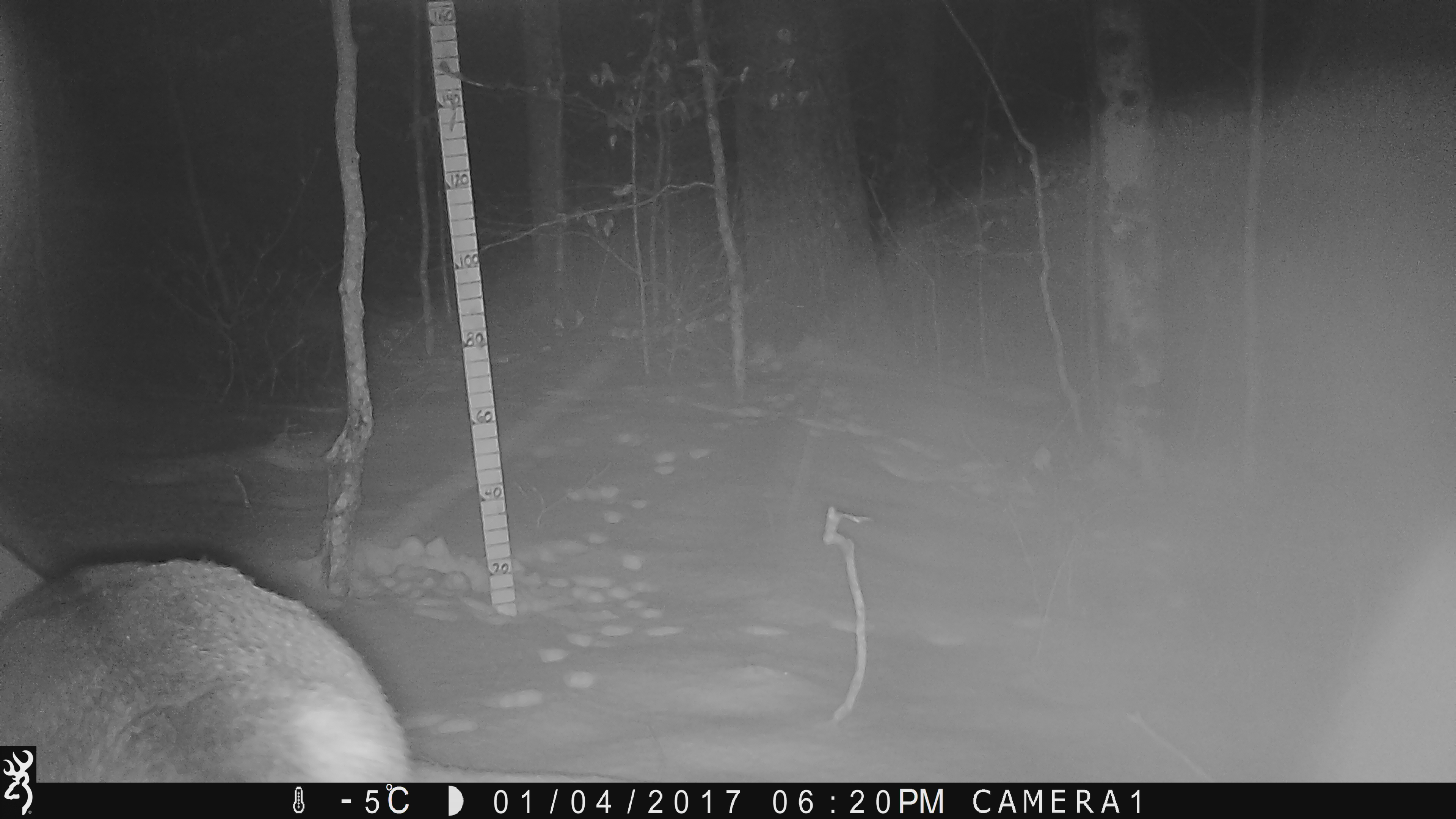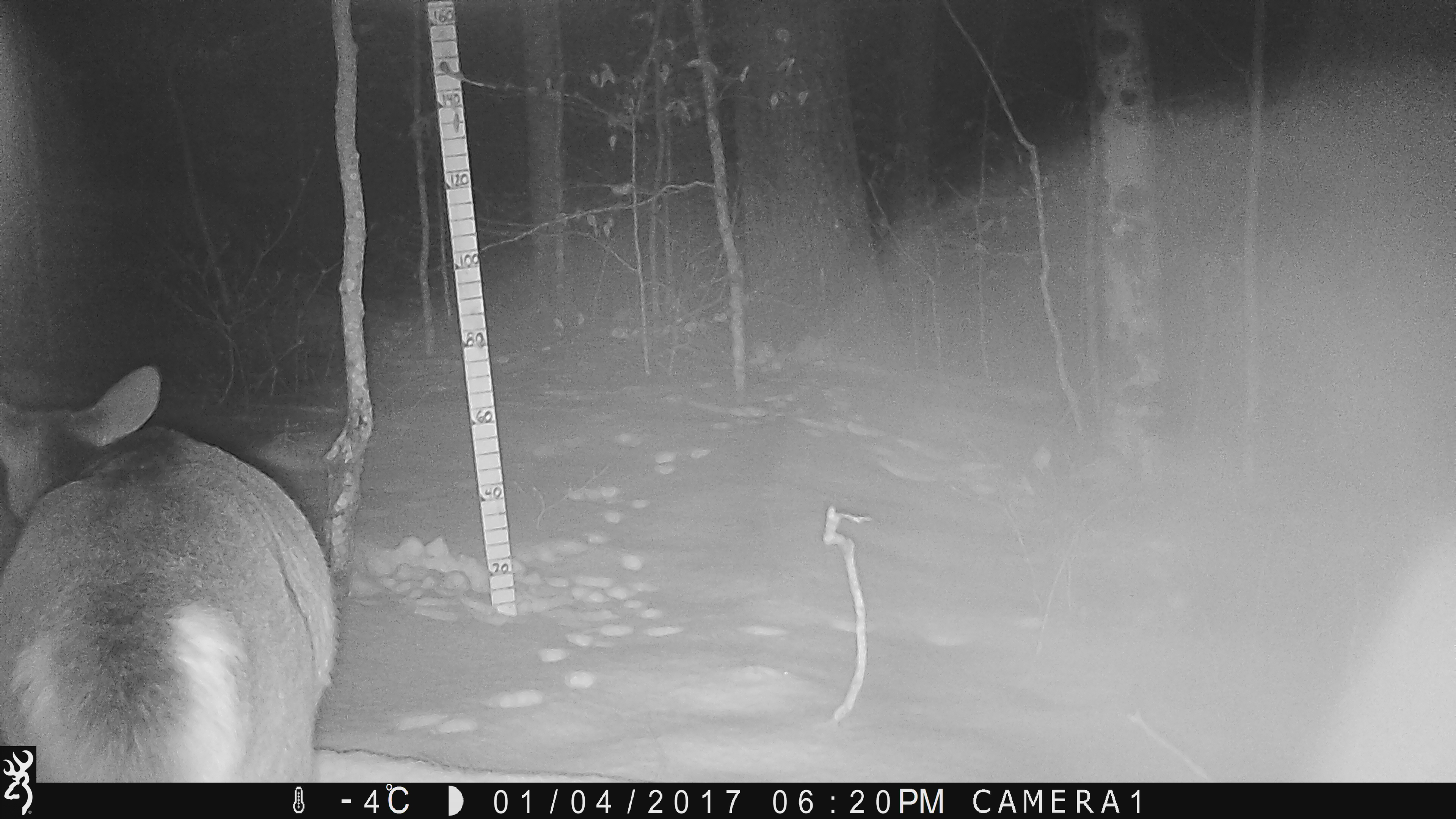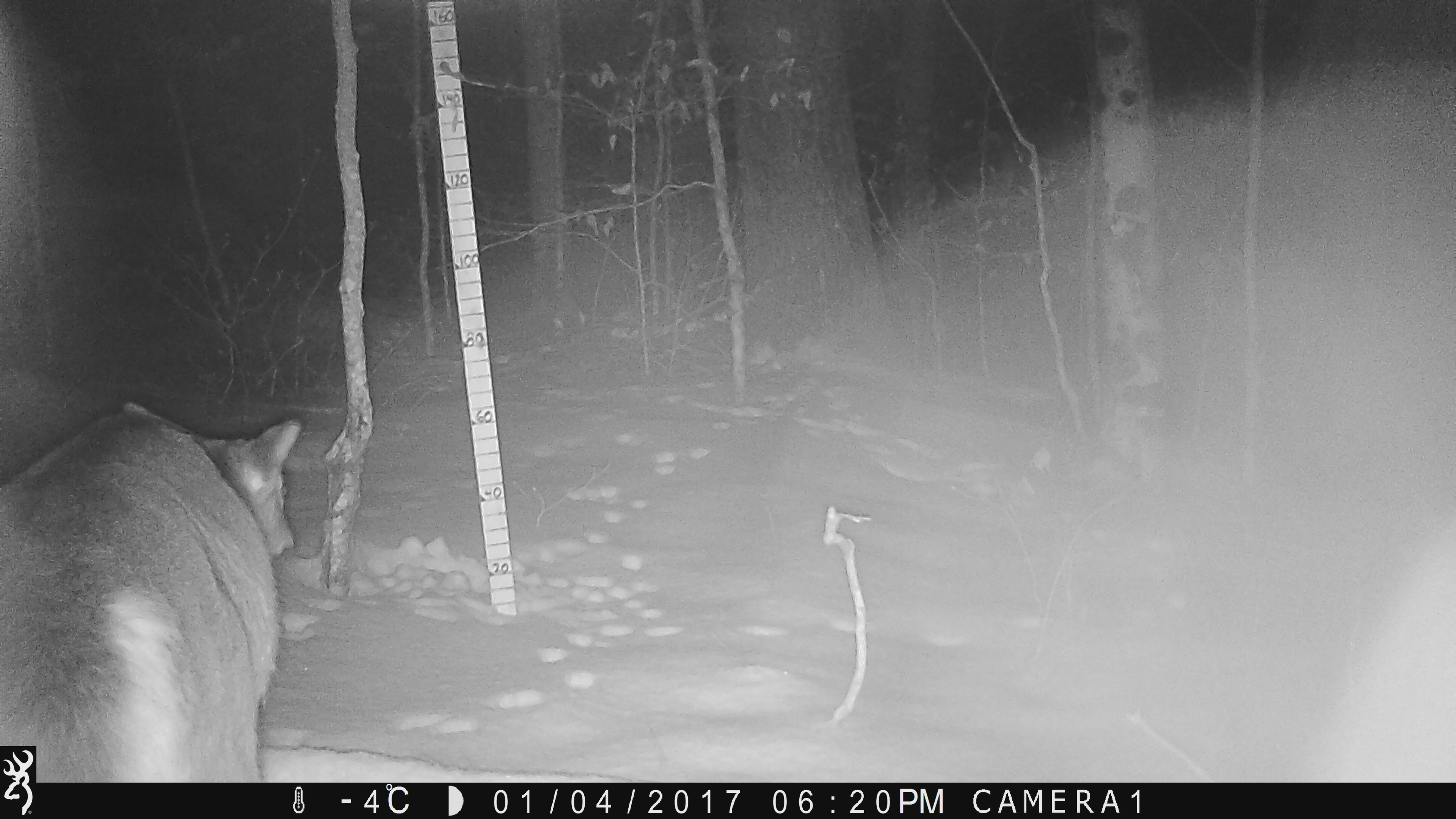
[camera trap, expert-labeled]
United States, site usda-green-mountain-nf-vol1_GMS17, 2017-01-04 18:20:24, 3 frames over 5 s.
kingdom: Animalia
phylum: Chordata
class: Mammalia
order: Artiodactyla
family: Cervidae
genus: Odocoileus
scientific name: Odocoileus virginianus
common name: white-tailed deer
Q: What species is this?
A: White-tailed deer (Odocoileus virginianus).